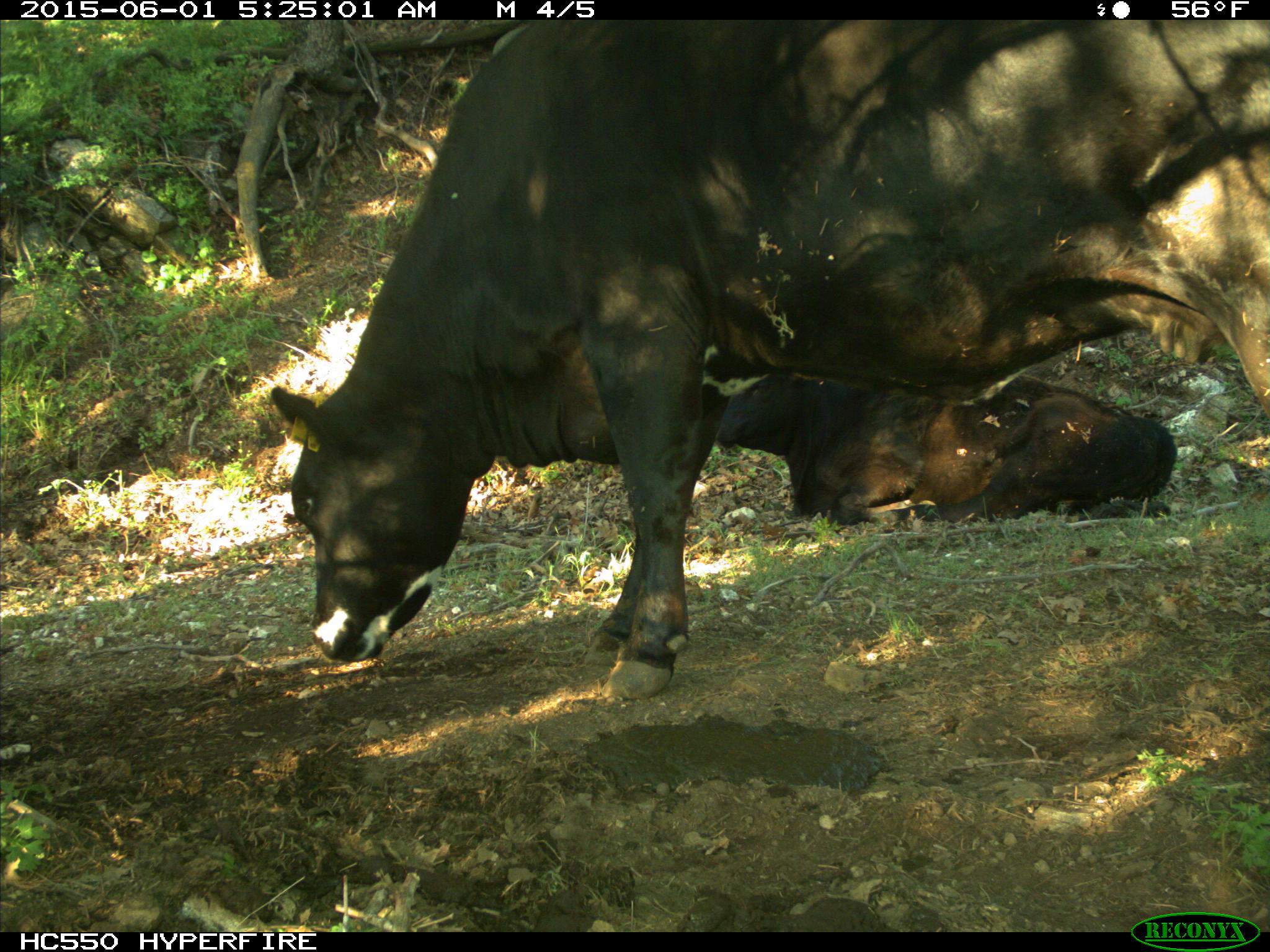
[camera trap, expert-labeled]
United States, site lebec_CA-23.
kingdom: Animalia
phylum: Chordata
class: Mammalia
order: Artiodactyla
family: Bovidae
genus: Bos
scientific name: Bos taurus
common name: domestic cow